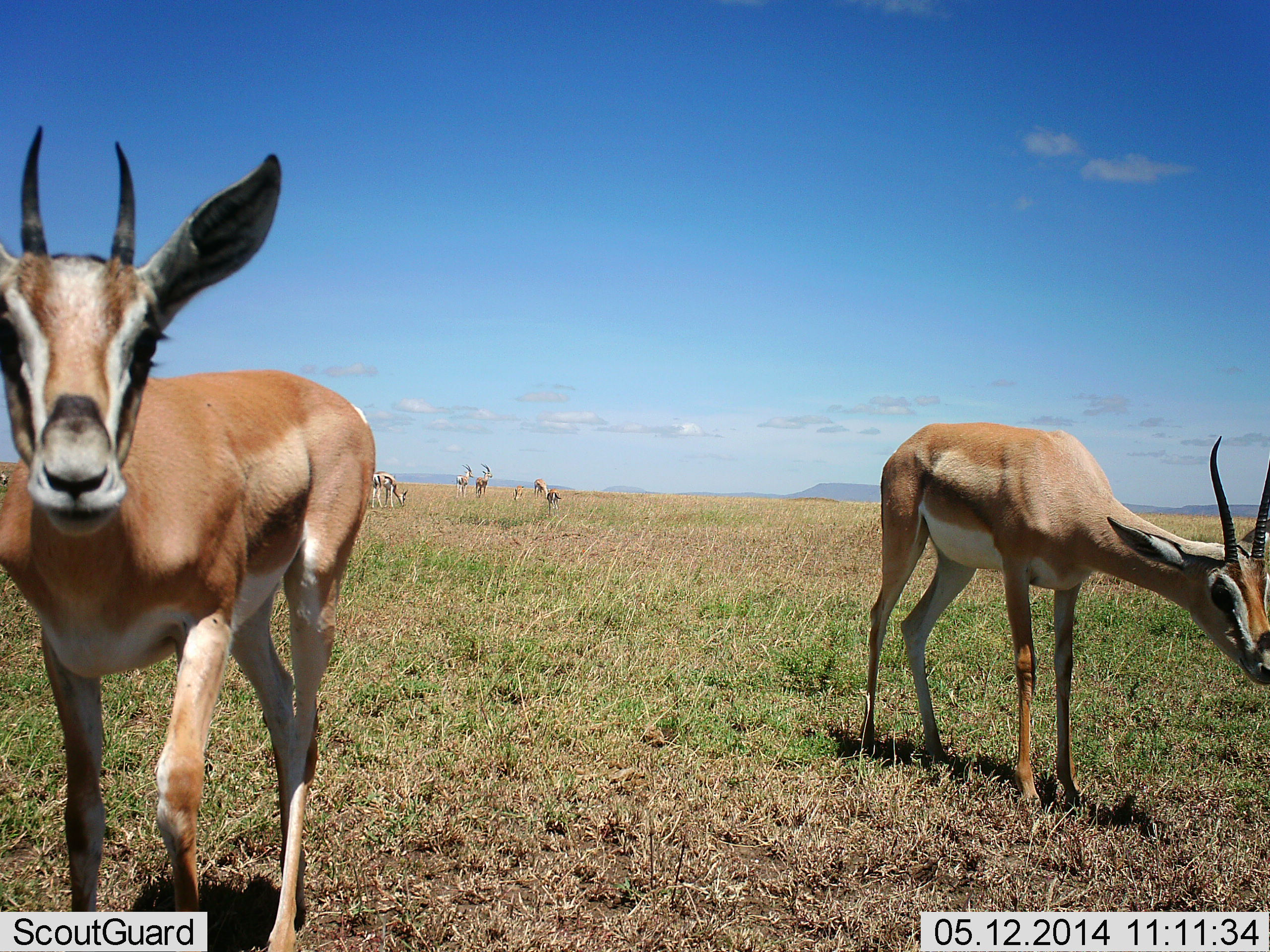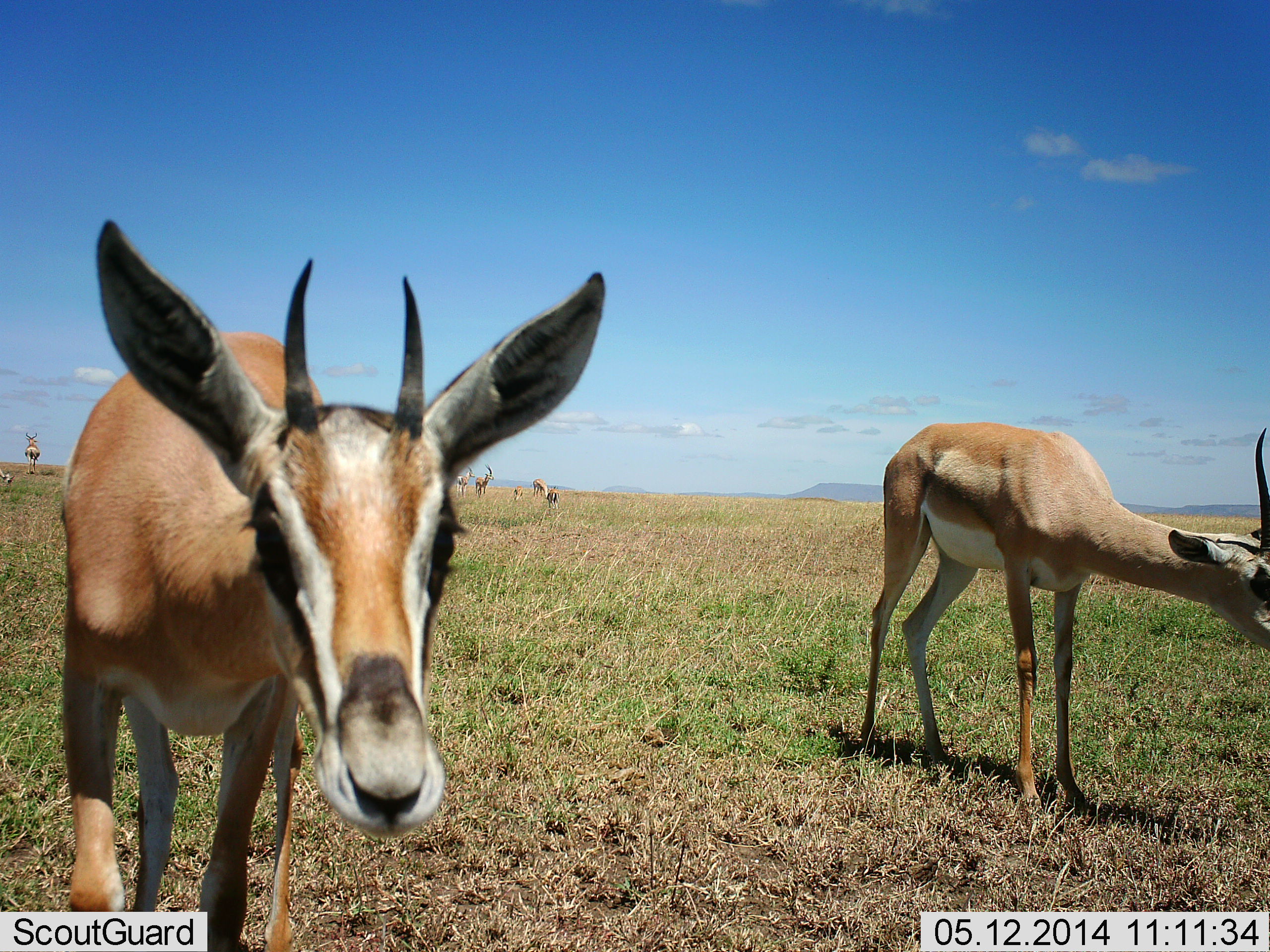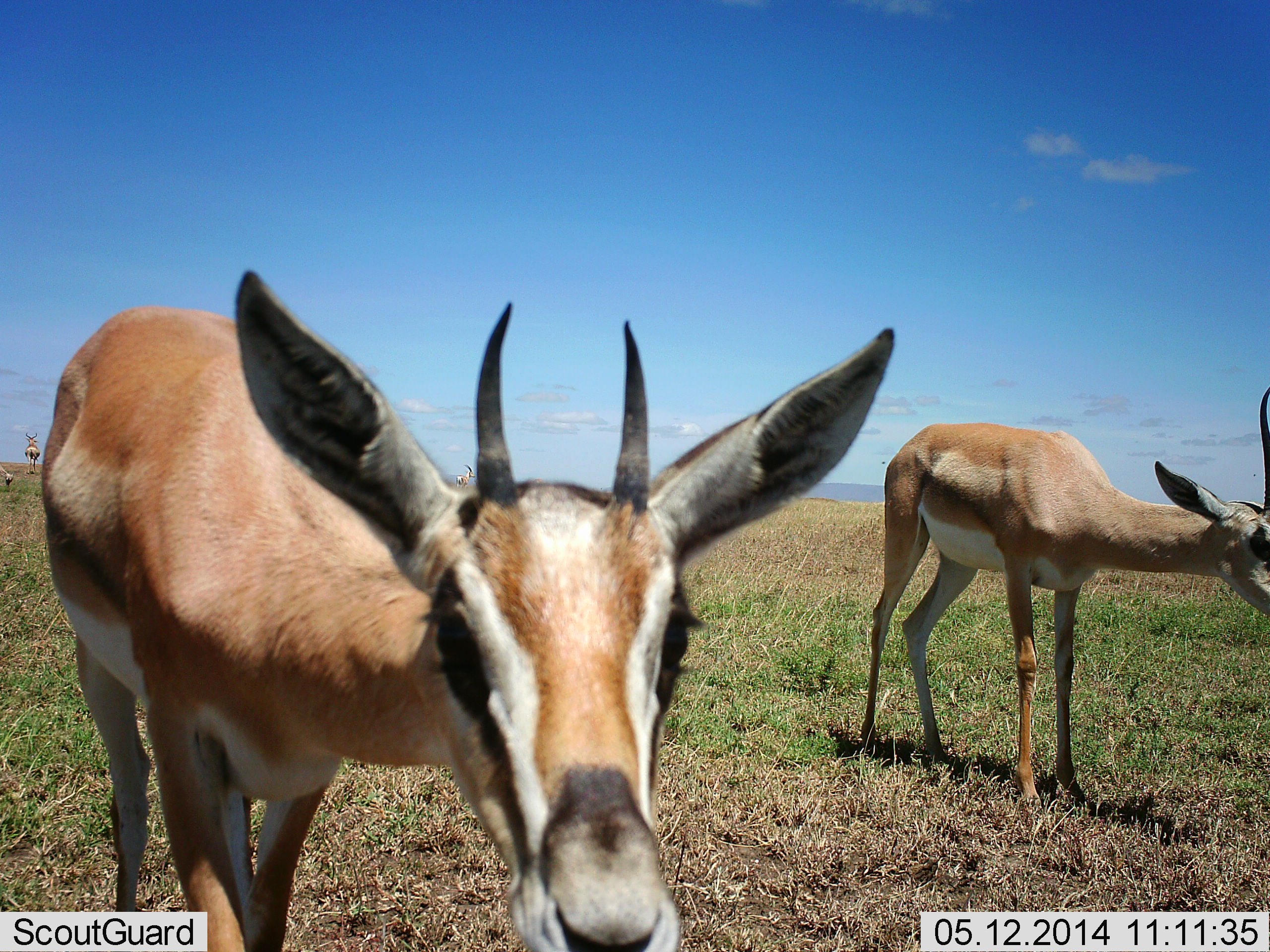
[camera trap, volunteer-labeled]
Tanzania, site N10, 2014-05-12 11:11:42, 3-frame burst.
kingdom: Animalia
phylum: Chordata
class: Mammalia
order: Artiodactyla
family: Bovidae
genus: Nanger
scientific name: Nanger granti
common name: grant's gazelle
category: gazellegrants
Gazellegrants (grant's gazelle) (Nanger granti), count 7. Behavior (volunteer vote fractions): standing 70%, resting 0%, moving 50%, interacting 20%. Young present (vote fraction): 0%. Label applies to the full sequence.